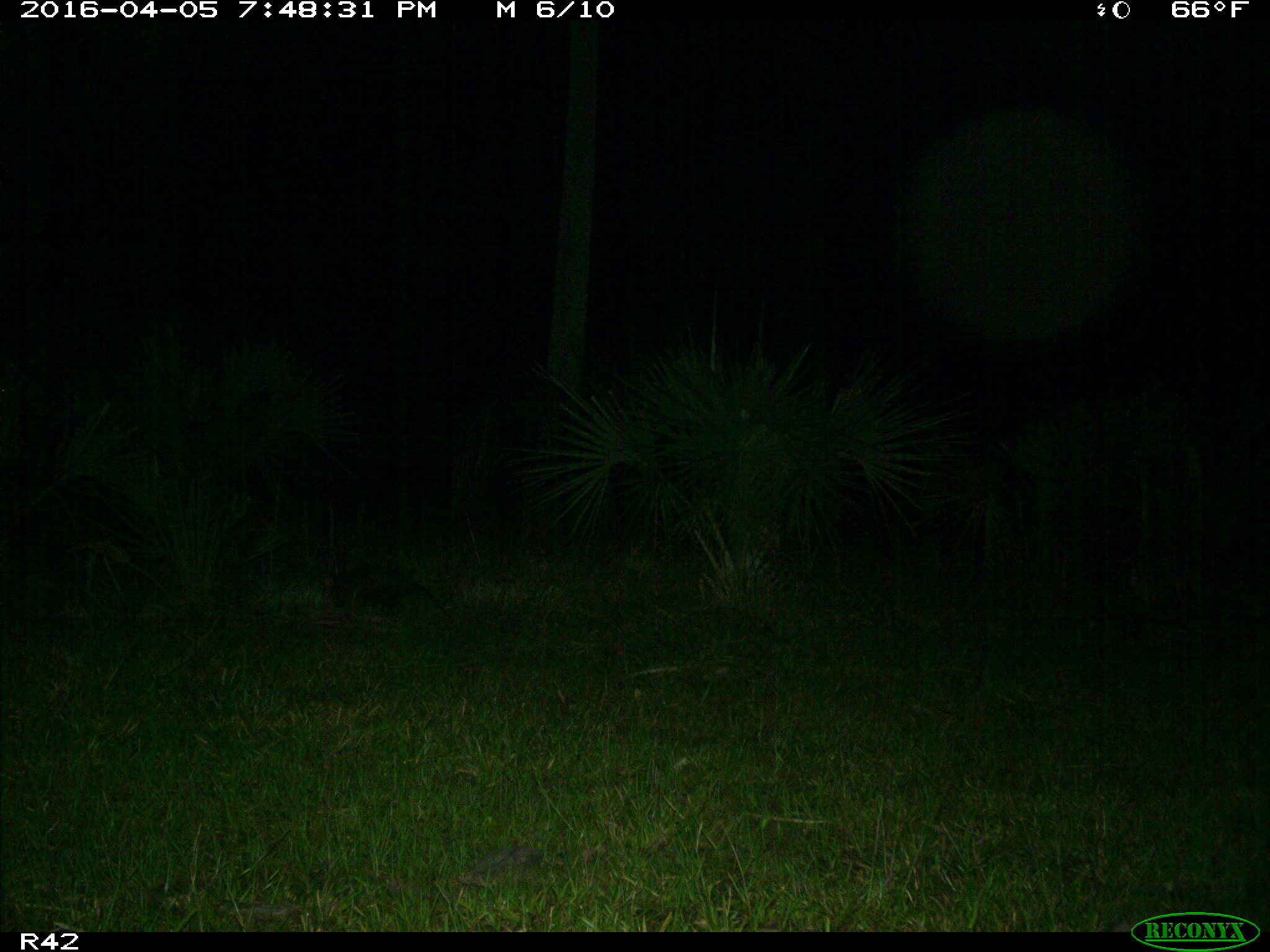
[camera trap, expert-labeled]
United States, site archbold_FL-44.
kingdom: Animalia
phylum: Chordata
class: Mammalia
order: Cingulata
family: Dasypodidae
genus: Dasypus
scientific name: Dasypus novemcinctus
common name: nine-banded armadillo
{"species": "Dasypus novemcinctus (nine-banded armadillo)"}